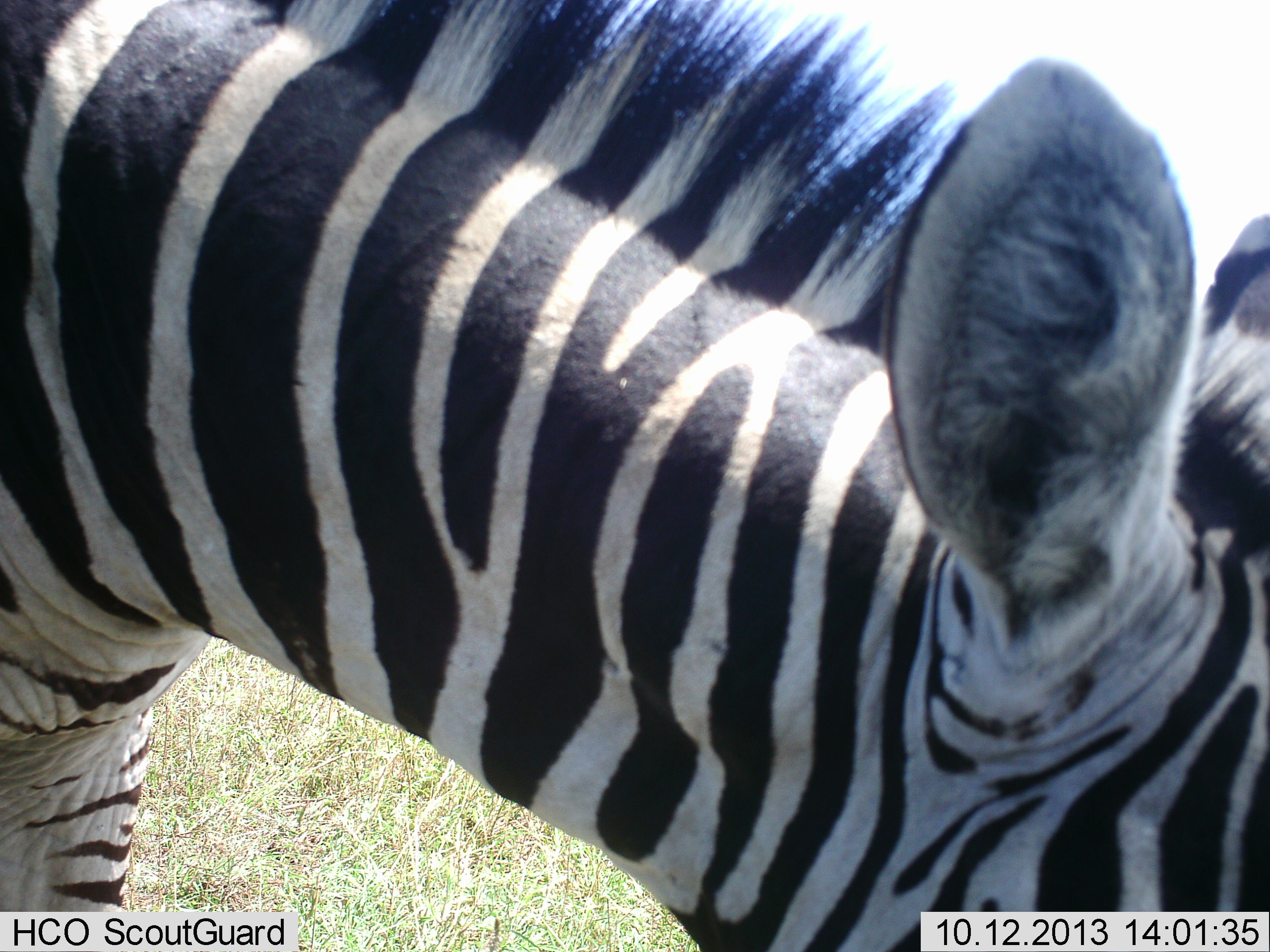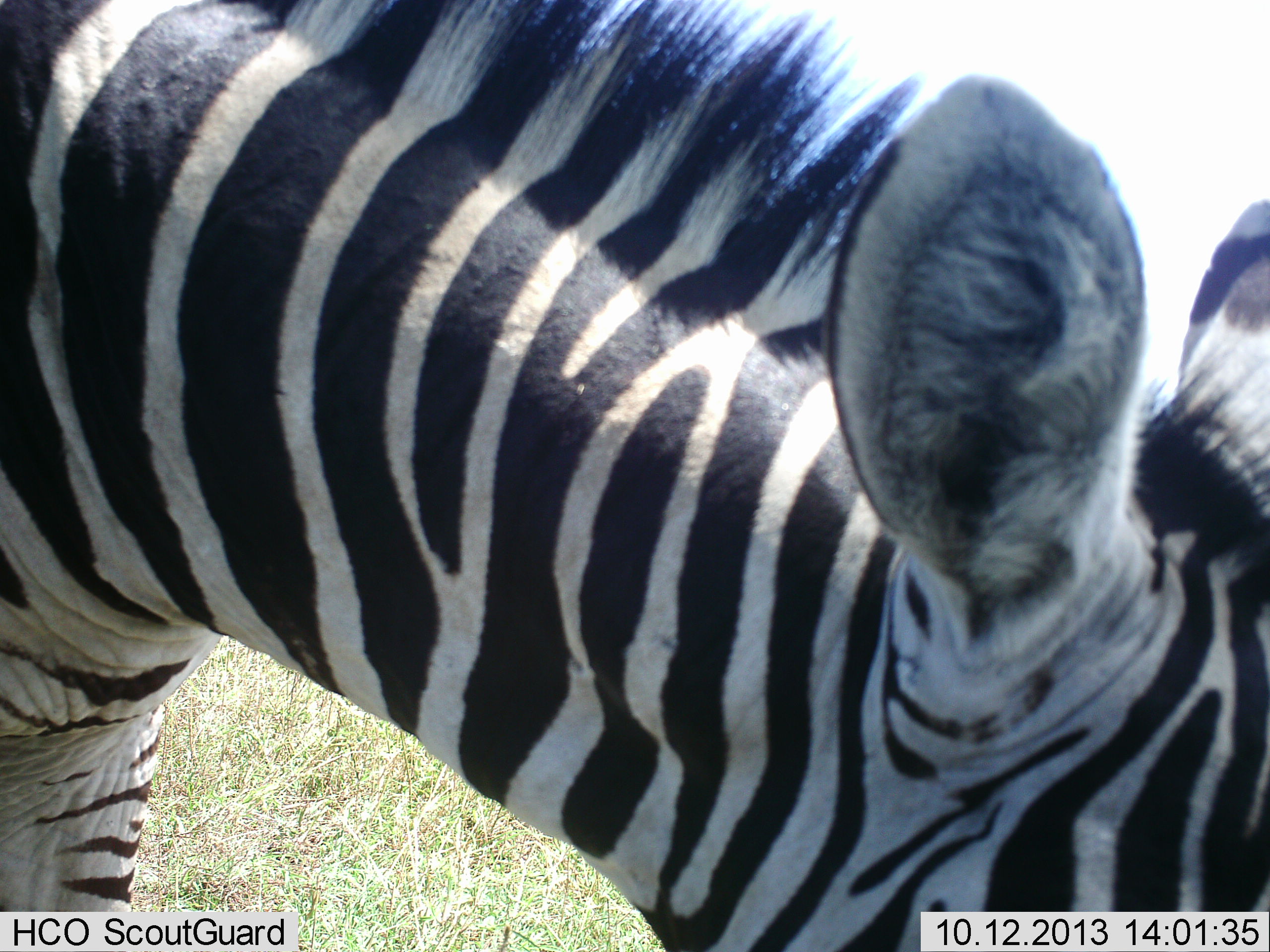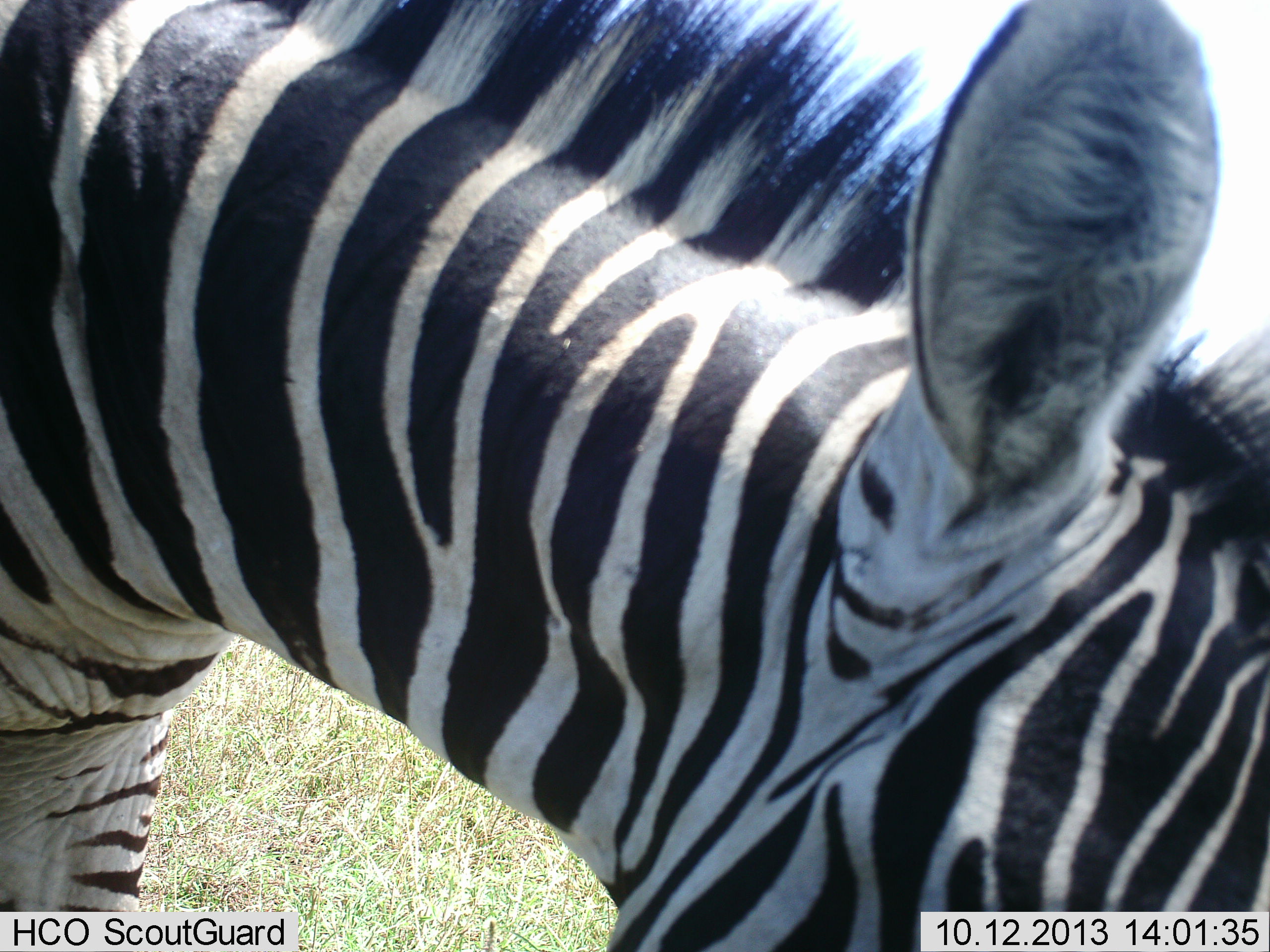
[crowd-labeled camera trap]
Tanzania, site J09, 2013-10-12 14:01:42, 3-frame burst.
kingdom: Animalia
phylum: Chordata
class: Mammalia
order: Perissodactyla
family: Equidae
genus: Equus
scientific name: Equus quagga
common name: plains zebra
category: zebra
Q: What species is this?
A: Zebra (plains zebra) (Equus quagga).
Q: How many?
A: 1.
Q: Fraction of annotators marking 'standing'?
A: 33%.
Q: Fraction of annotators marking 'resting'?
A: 0%.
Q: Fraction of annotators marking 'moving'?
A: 3%.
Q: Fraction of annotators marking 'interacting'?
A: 0%.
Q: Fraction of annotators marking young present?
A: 0%.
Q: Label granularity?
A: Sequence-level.